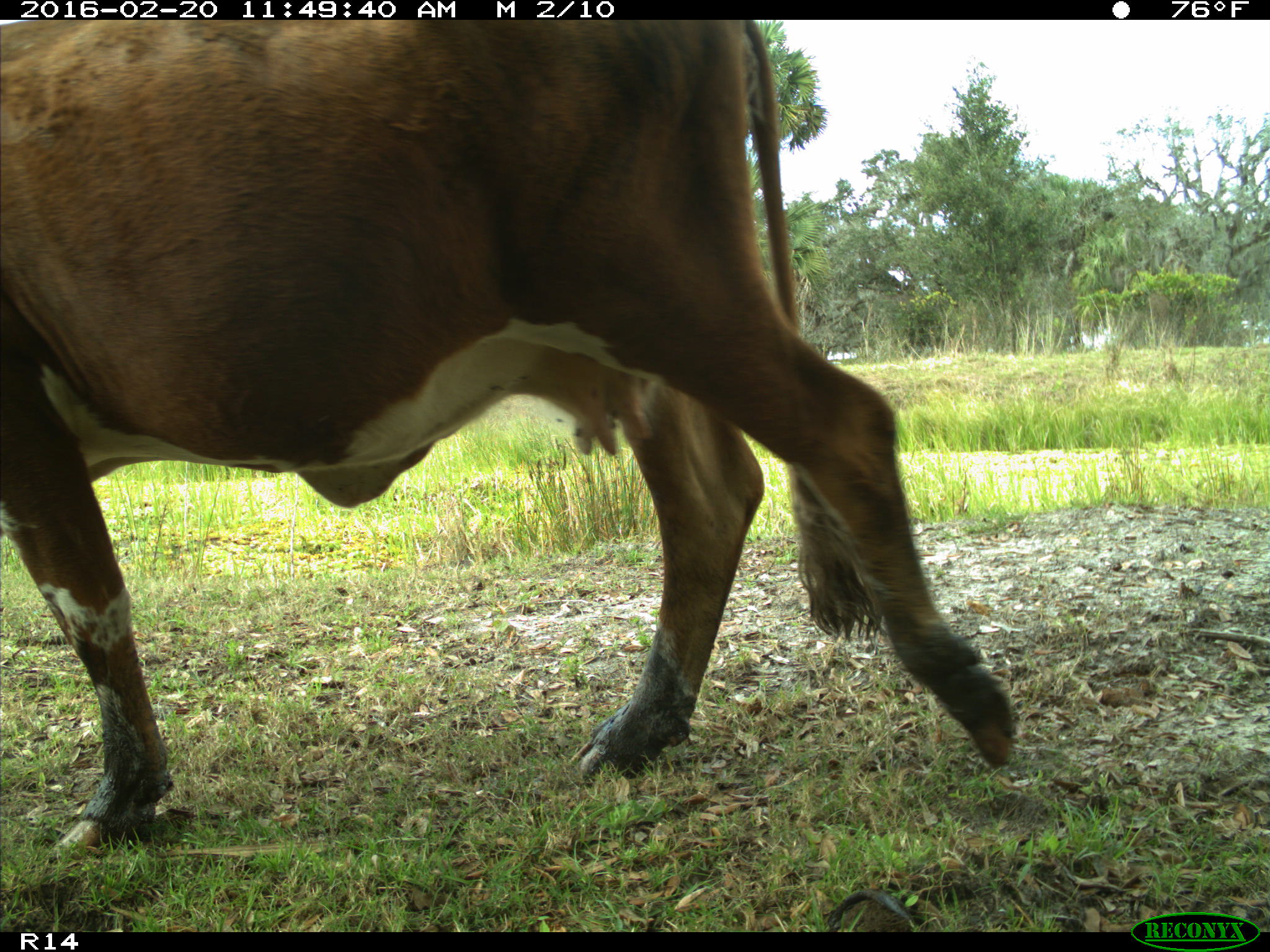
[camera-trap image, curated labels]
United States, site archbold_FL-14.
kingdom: Animalia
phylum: Chordata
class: Mammalia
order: Artiodactyla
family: Bovidae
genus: Bos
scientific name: Bos taurus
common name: domestic cow